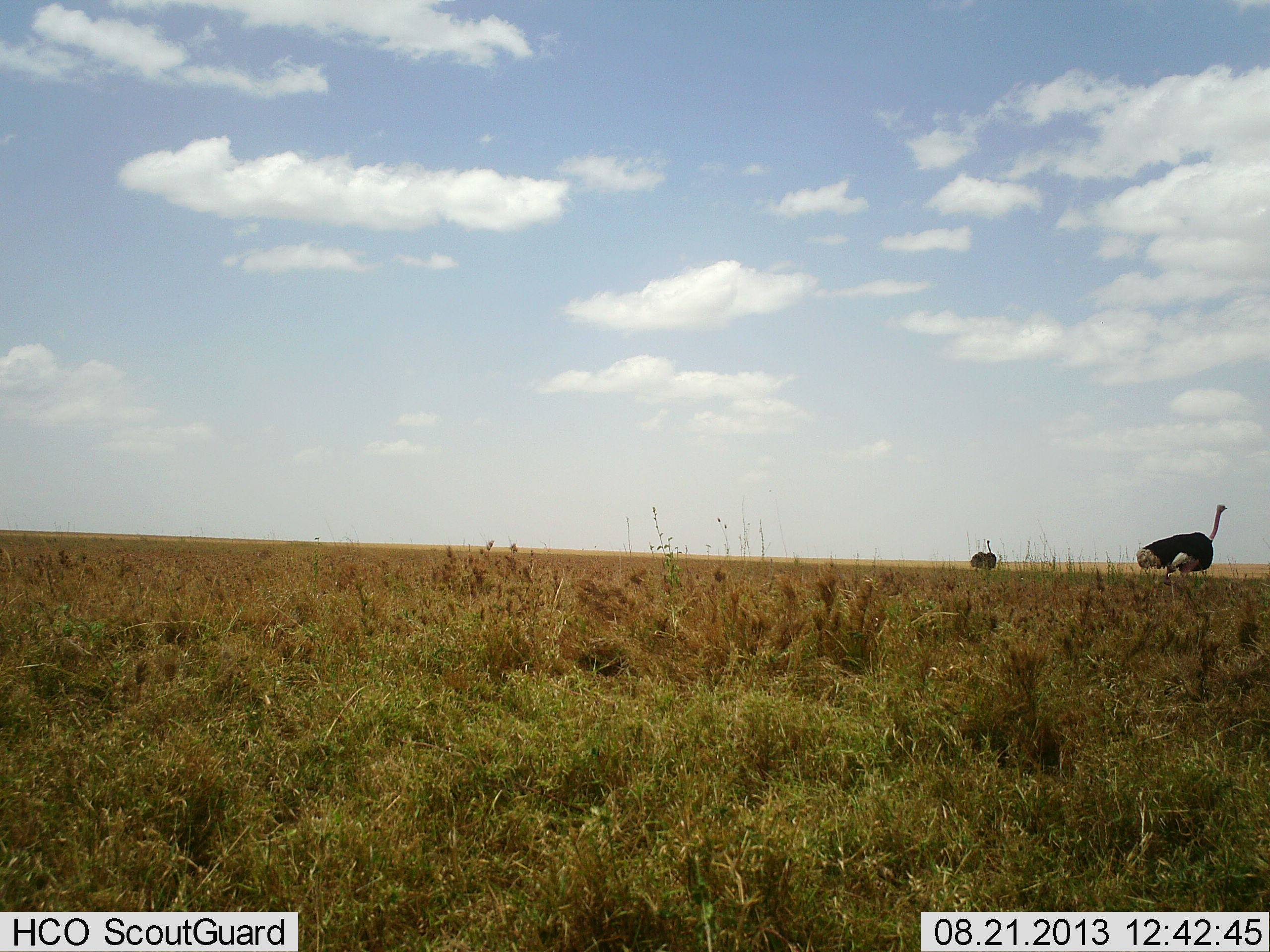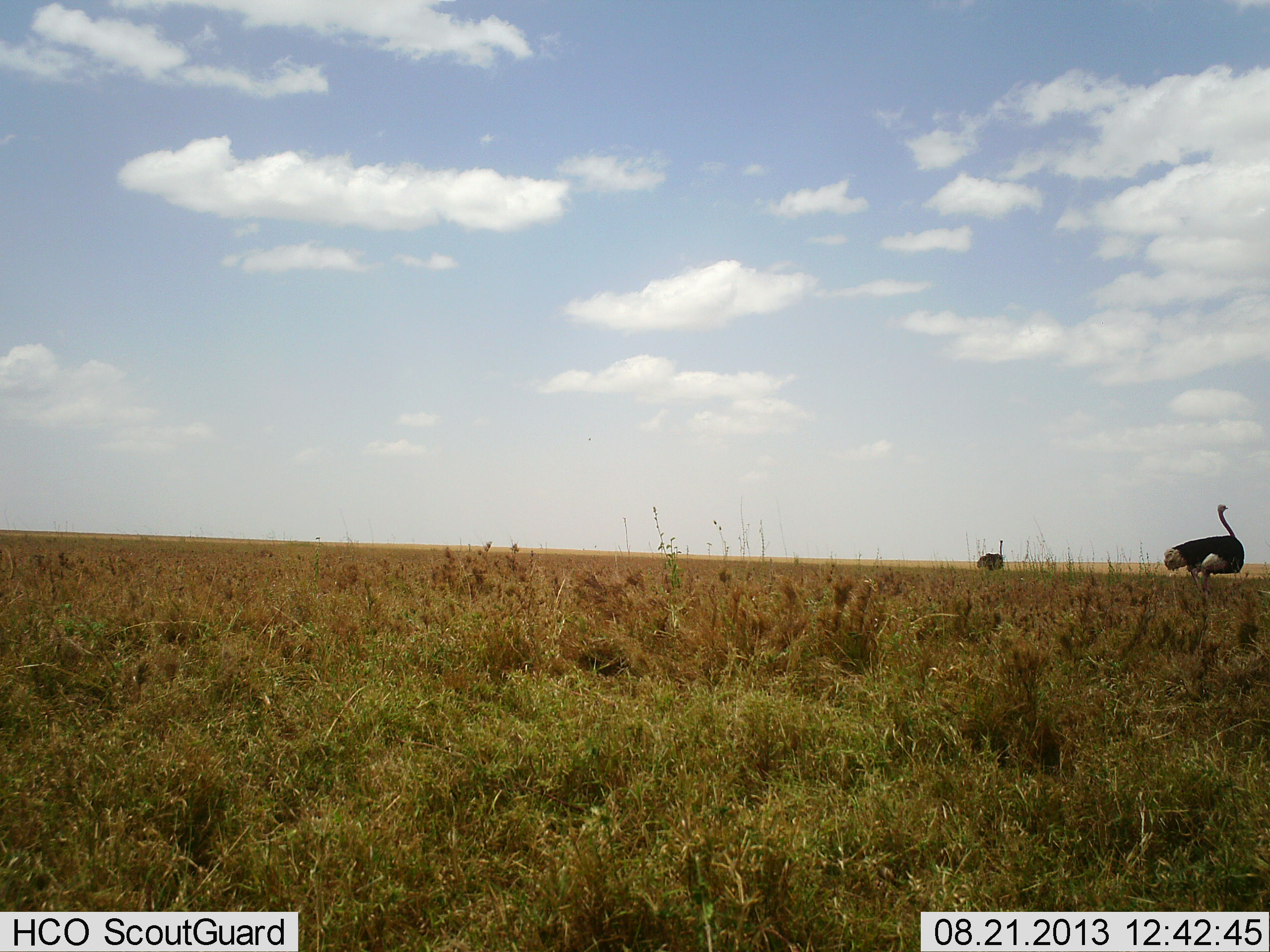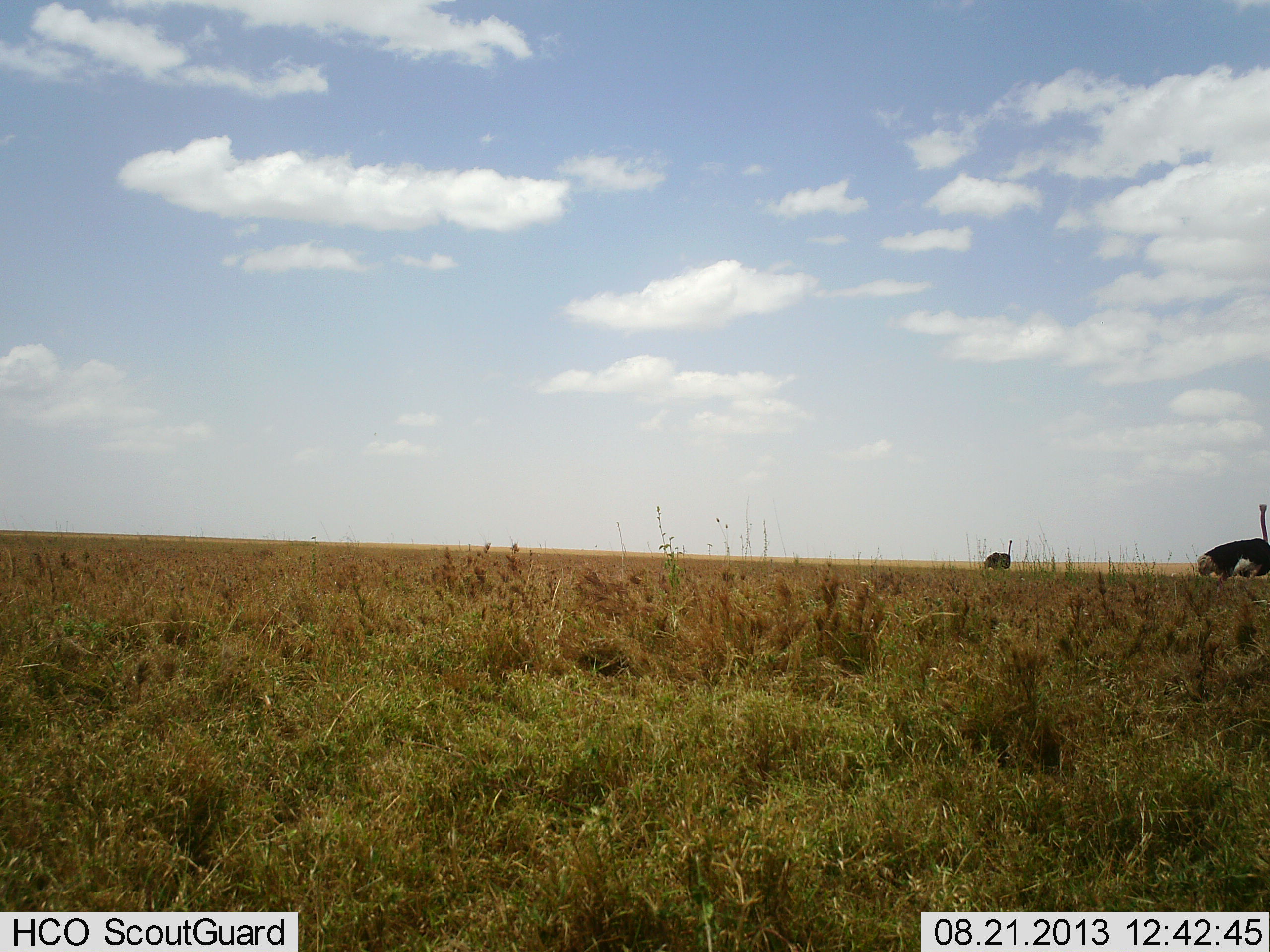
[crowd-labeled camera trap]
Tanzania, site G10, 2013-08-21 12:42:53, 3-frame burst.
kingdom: Animalia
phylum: Chordata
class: Aves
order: Struthioniformes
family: Struthionidae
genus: Struthio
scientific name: Struthio camelus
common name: ostrich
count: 2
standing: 15%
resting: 0%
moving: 92%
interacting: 0%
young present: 0%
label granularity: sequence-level